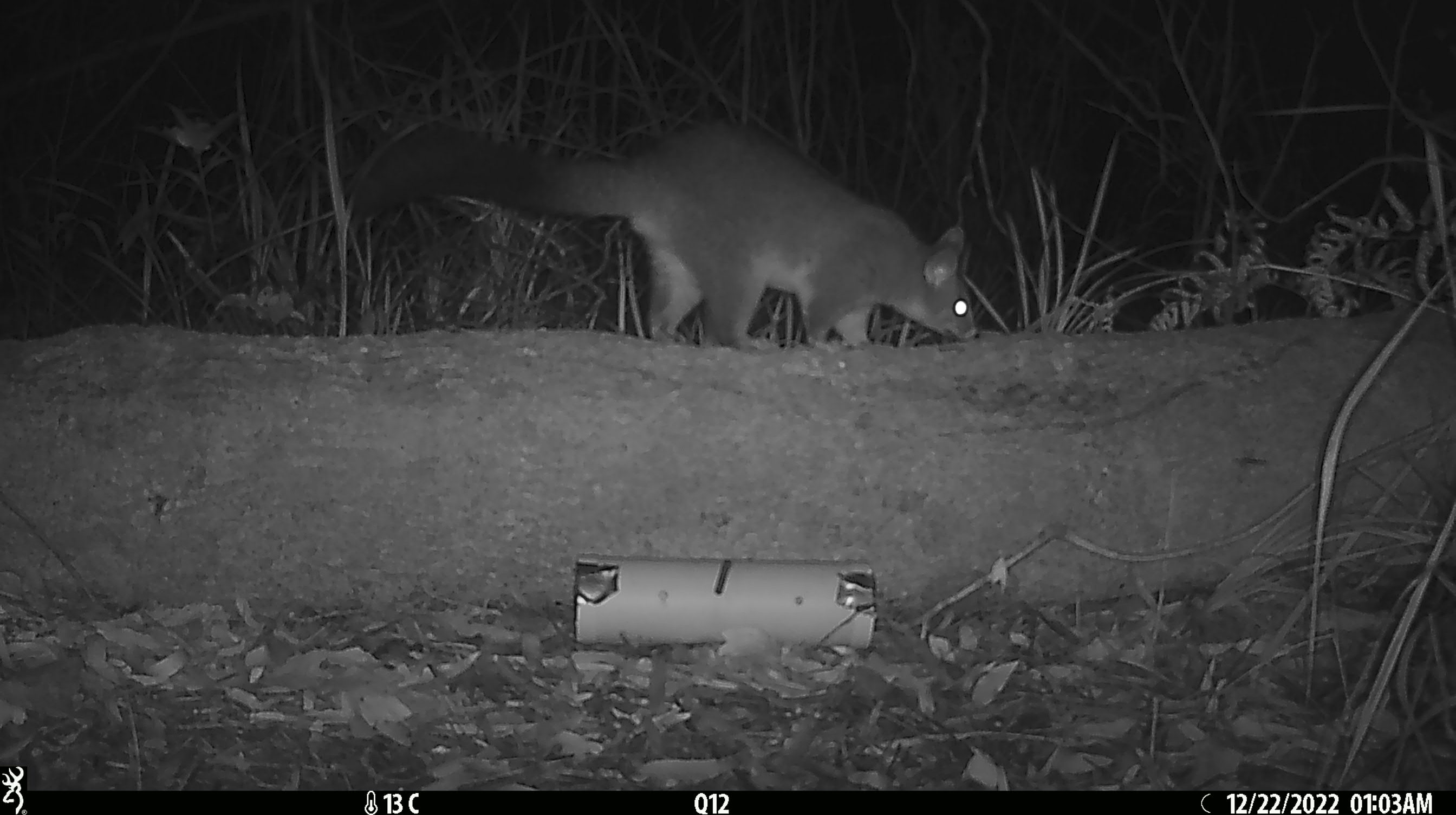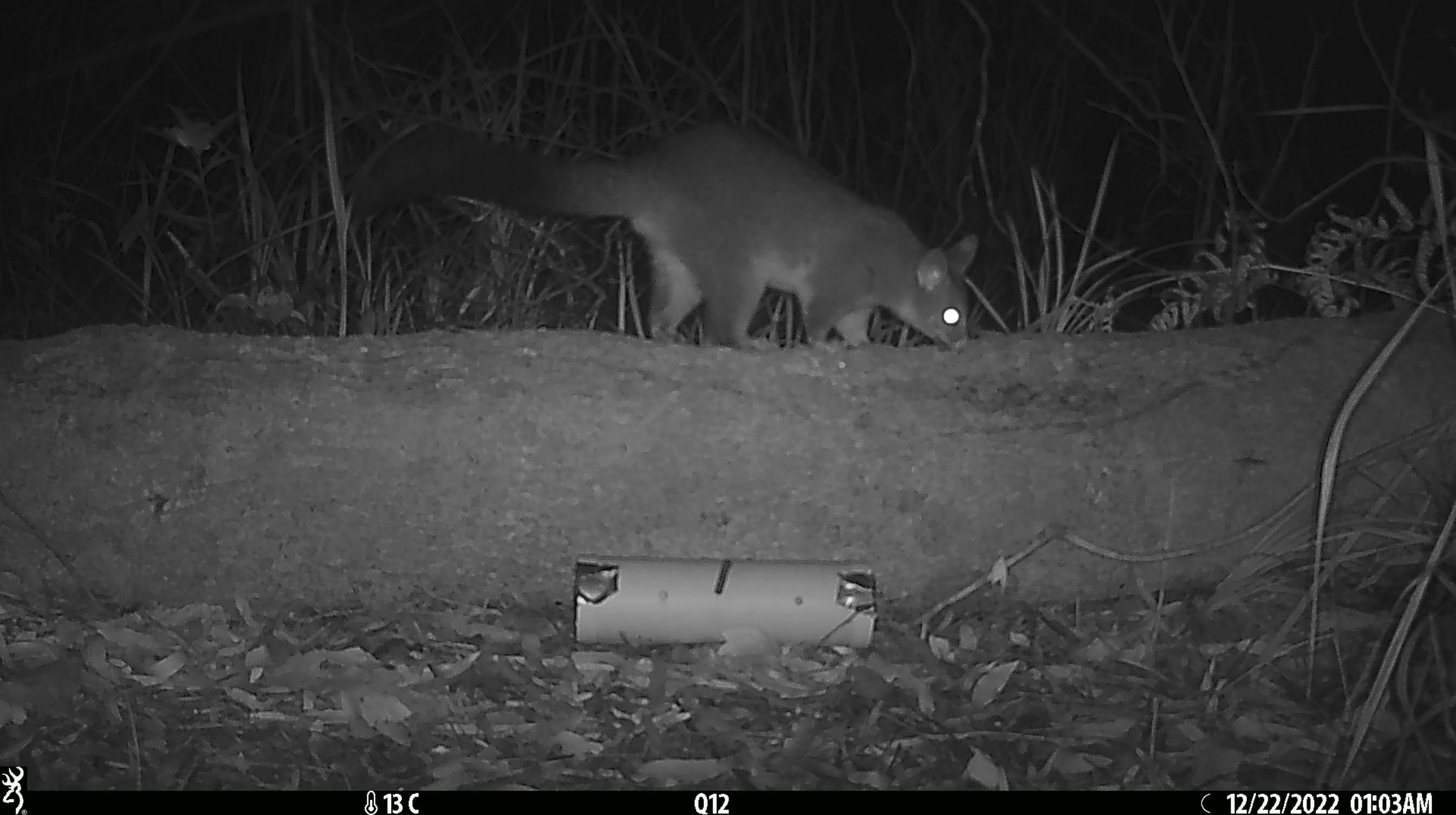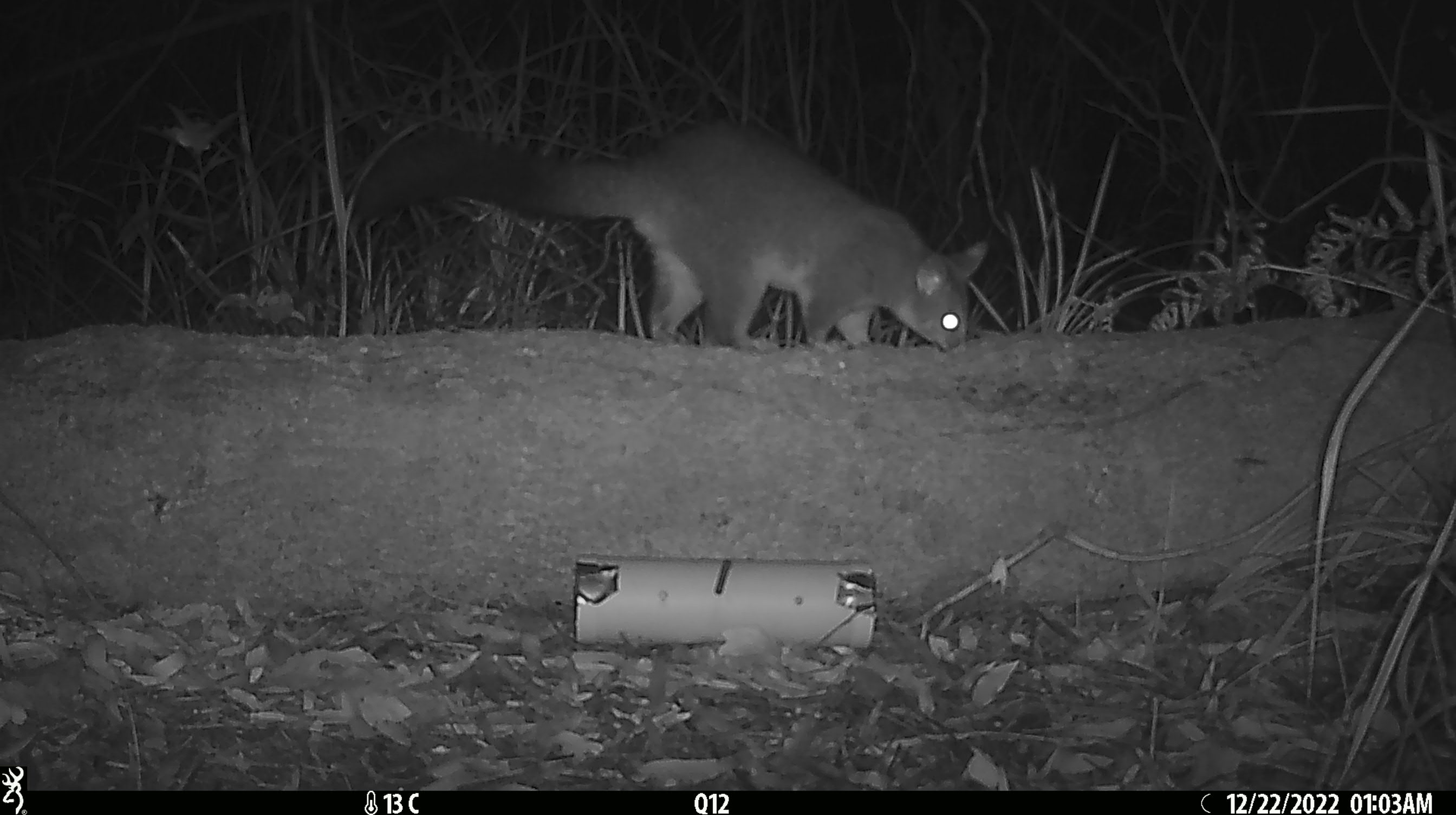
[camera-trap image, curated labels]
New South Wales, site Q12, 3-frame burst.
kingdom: Animalia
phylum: Chordata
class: Mammalia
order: Diprotodontia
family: Phalangeridae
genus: Trichosurus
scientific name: Trichosurus vulpecula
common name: common brushtail possum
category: possum